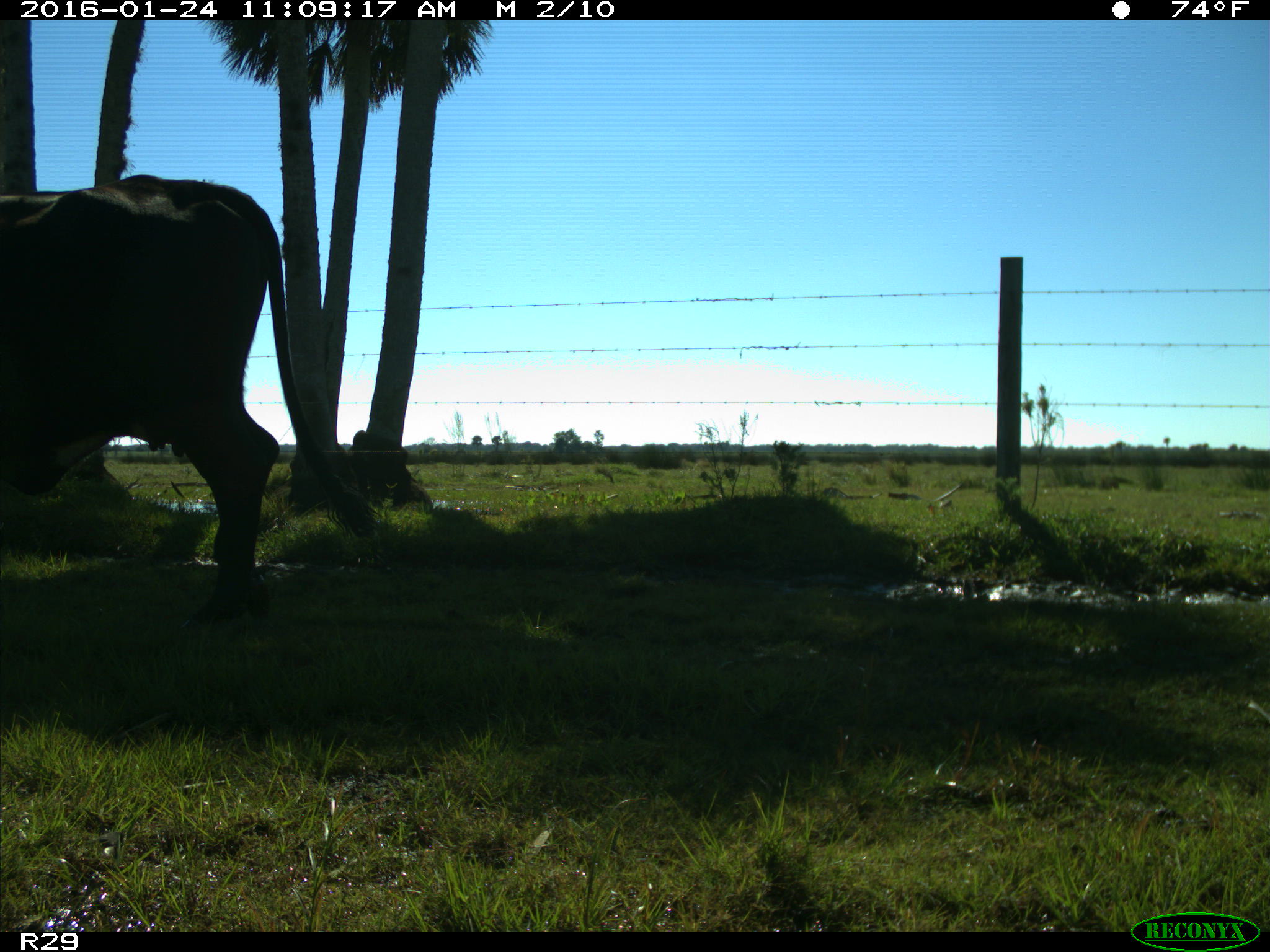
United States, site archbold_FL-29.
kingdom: Animalia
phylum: Chordata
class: Mammalia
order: Artiodactyla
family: Bovidae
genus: Bos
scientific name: Bos taurus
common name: domestic cow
Bos taurus (domestic cow).